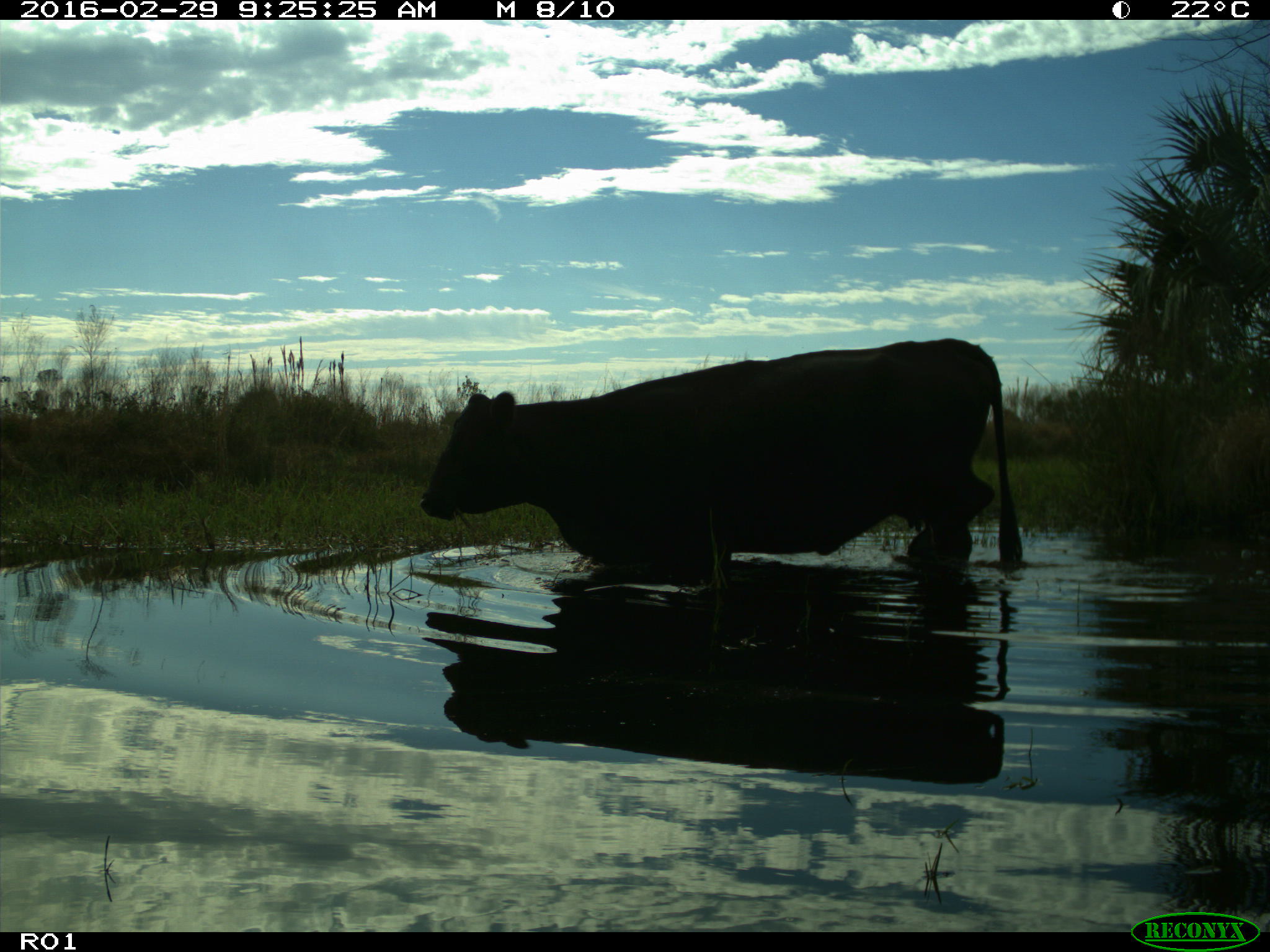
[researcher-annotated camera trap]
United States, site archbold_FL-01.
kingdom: Animalia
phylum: Chordata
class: Mammalia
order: Artiodactyla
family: Bovidae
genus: Bos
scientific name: Bos taurus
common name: domestic cow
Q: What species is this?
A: Bos taurus (domestic cow).